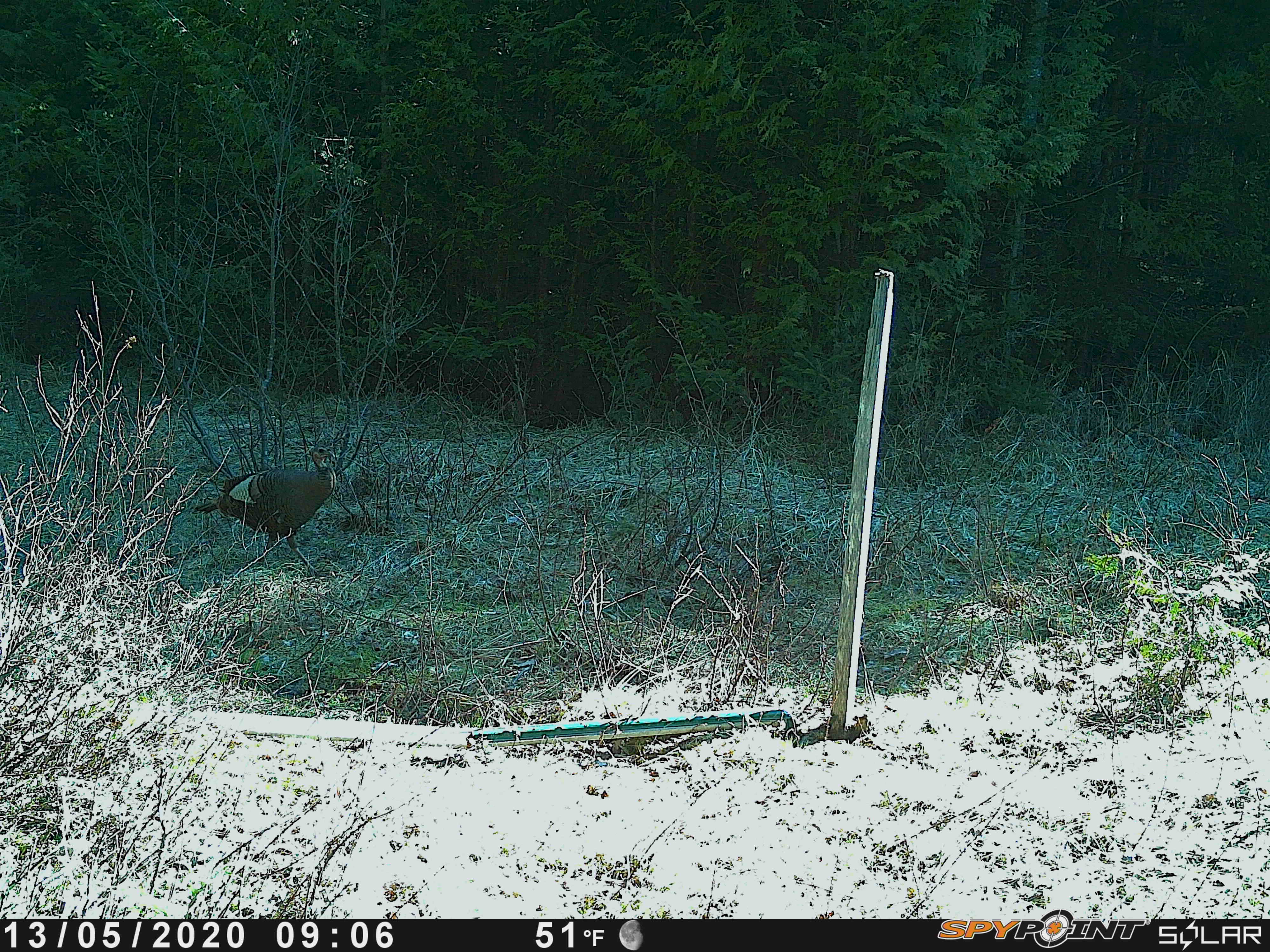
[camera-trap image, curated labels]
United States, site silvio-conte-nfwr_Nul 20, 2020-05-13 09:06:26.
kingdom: Animalia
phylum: Chordata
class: Aves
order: Galliformes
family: Phasianidae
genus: Meleagris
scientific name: Meleagris gallopavo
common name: wild turkey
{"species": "wild turkey (Meleagris gallopavo)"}